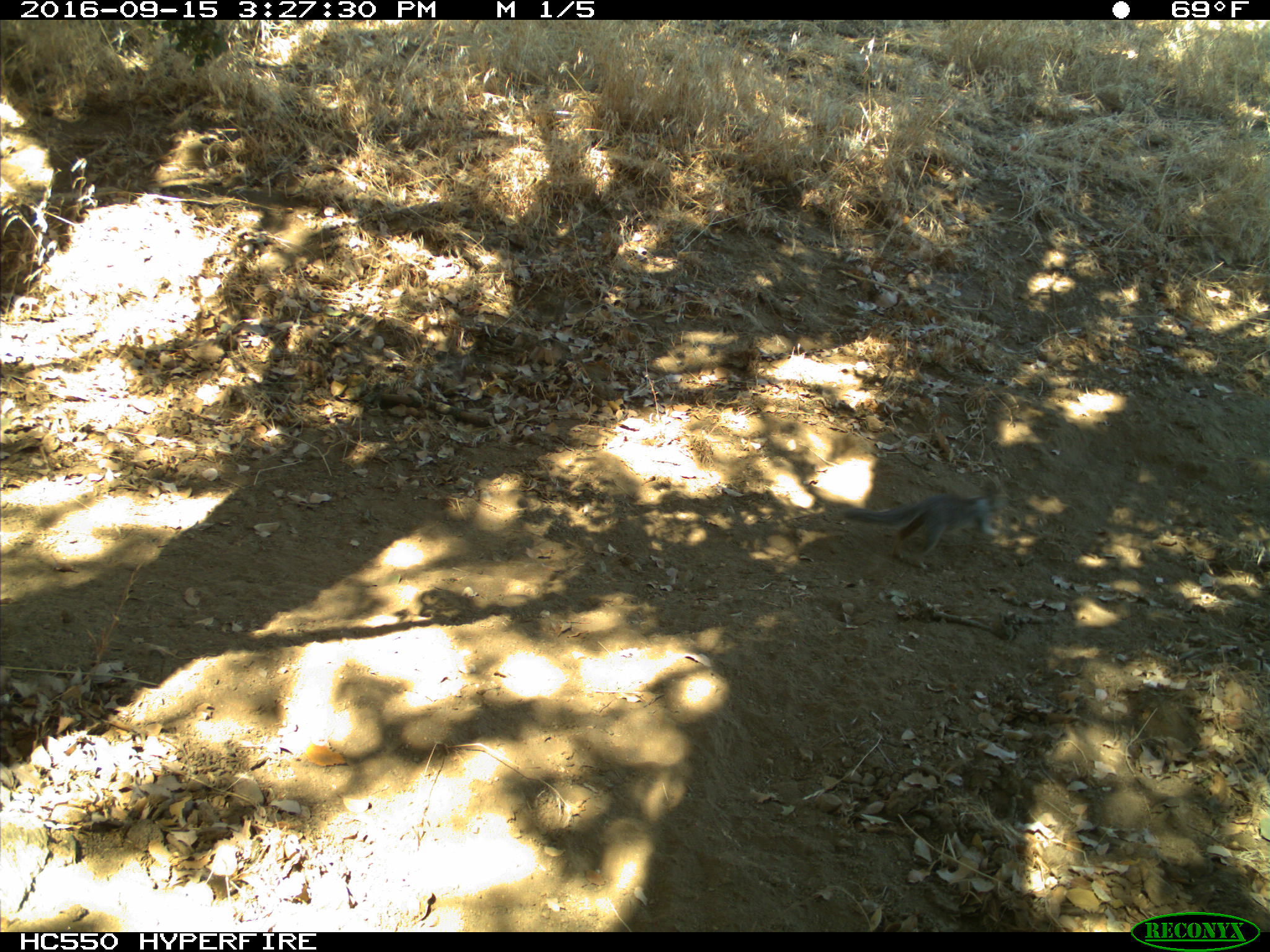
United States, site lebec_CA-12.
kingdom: Animalia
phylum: Chordata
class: Mammalia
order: Rodentia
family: Sciuridae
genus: Otospermophilus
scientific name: Otospermophilus beecheyi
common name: california ground squirrel